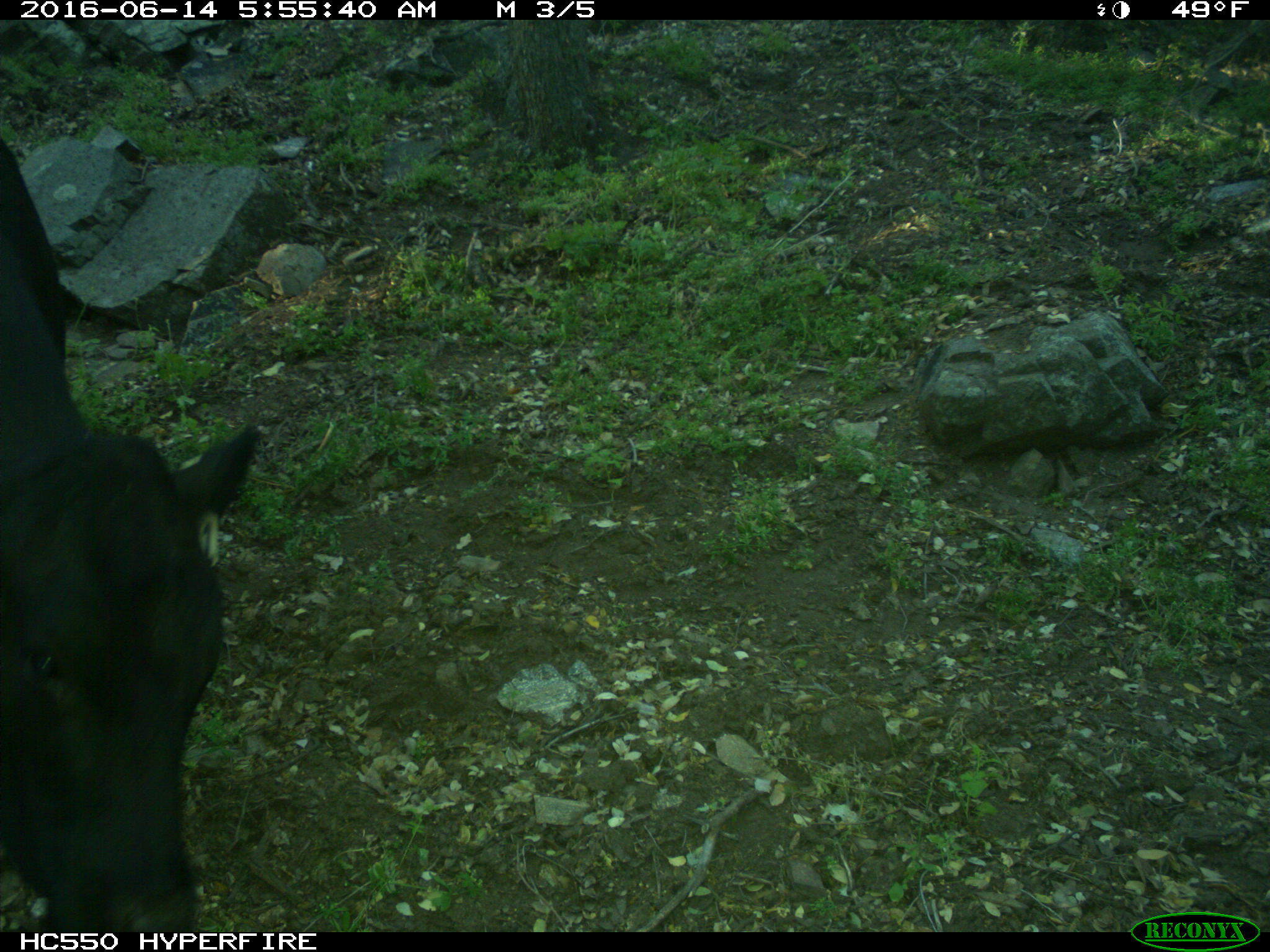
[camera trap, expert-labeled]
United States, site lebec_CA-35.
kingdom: Animalia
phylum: Chordata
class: Mammalia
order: Artiodactyla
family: Bovidae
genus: Bos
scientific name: Bos taurus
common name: domestic cow